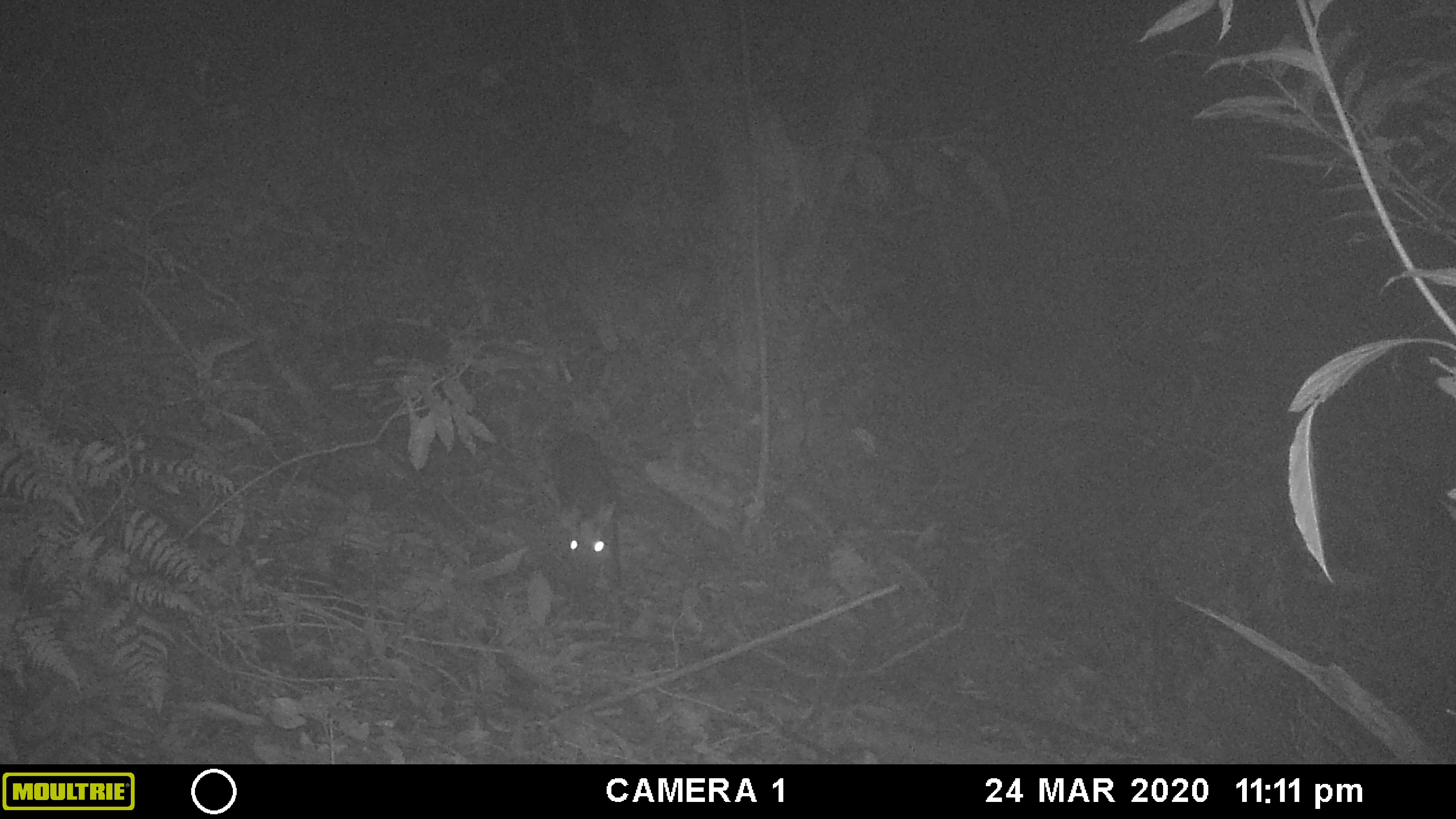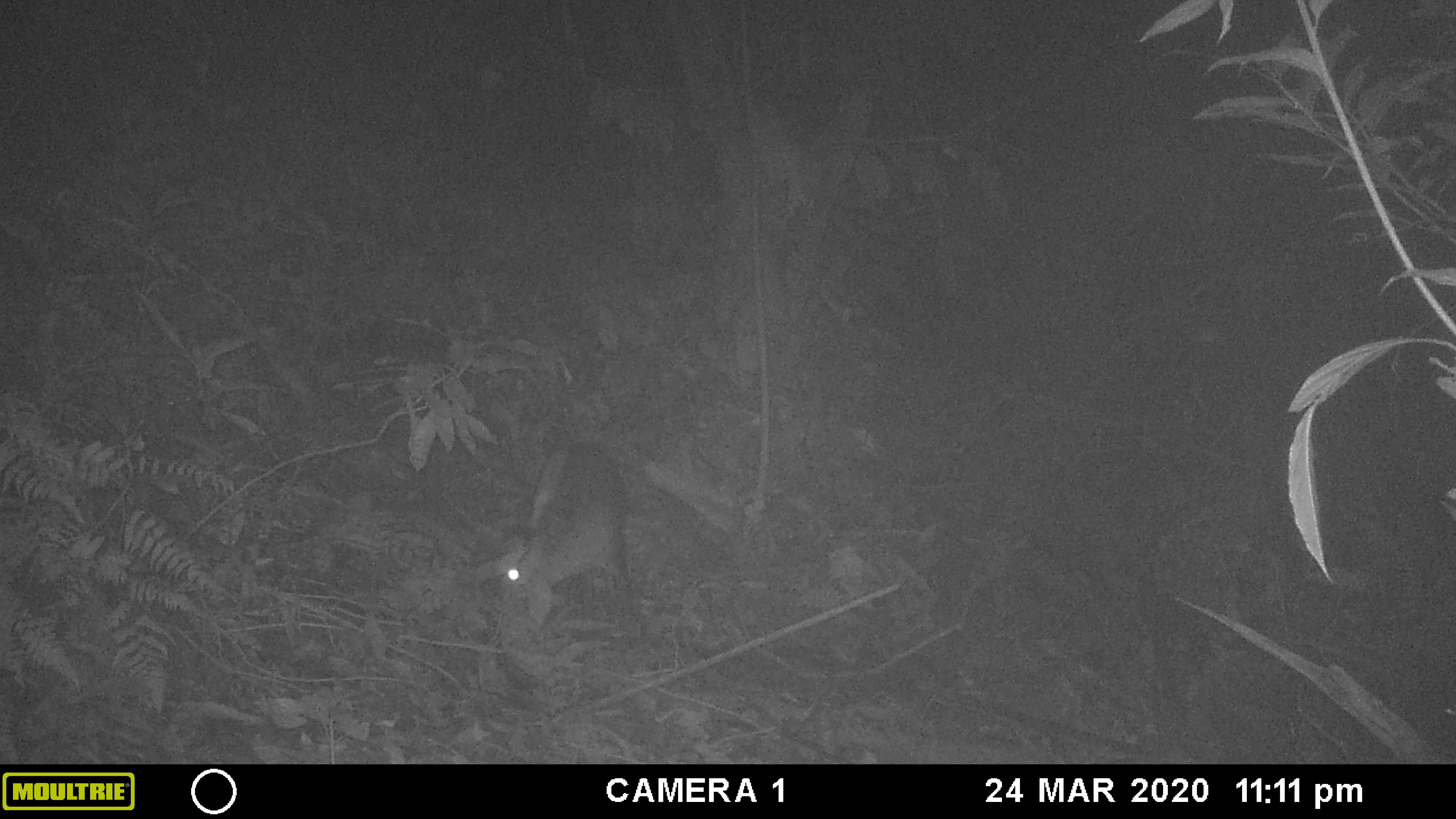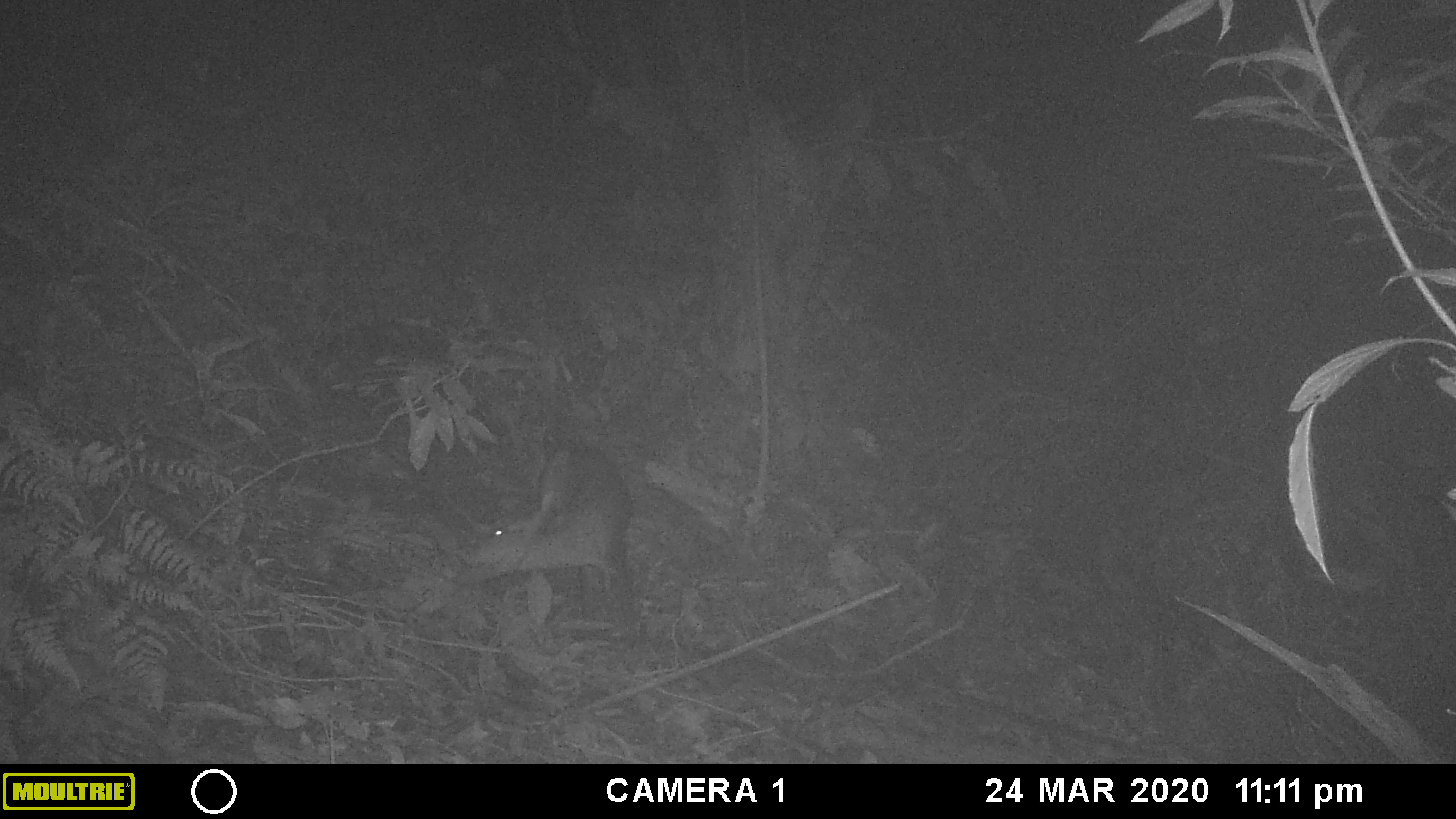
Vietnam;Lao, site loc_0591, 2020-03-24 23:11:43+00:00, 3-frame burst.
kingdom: Animalia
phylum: Chordata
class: Mammalia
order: Artiodactyla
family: Cervidae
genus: Muntiacus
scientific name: Muntiacus rooseveltorum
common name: roosevelt's muntjac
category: roosevelts muntjac group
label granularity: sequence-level